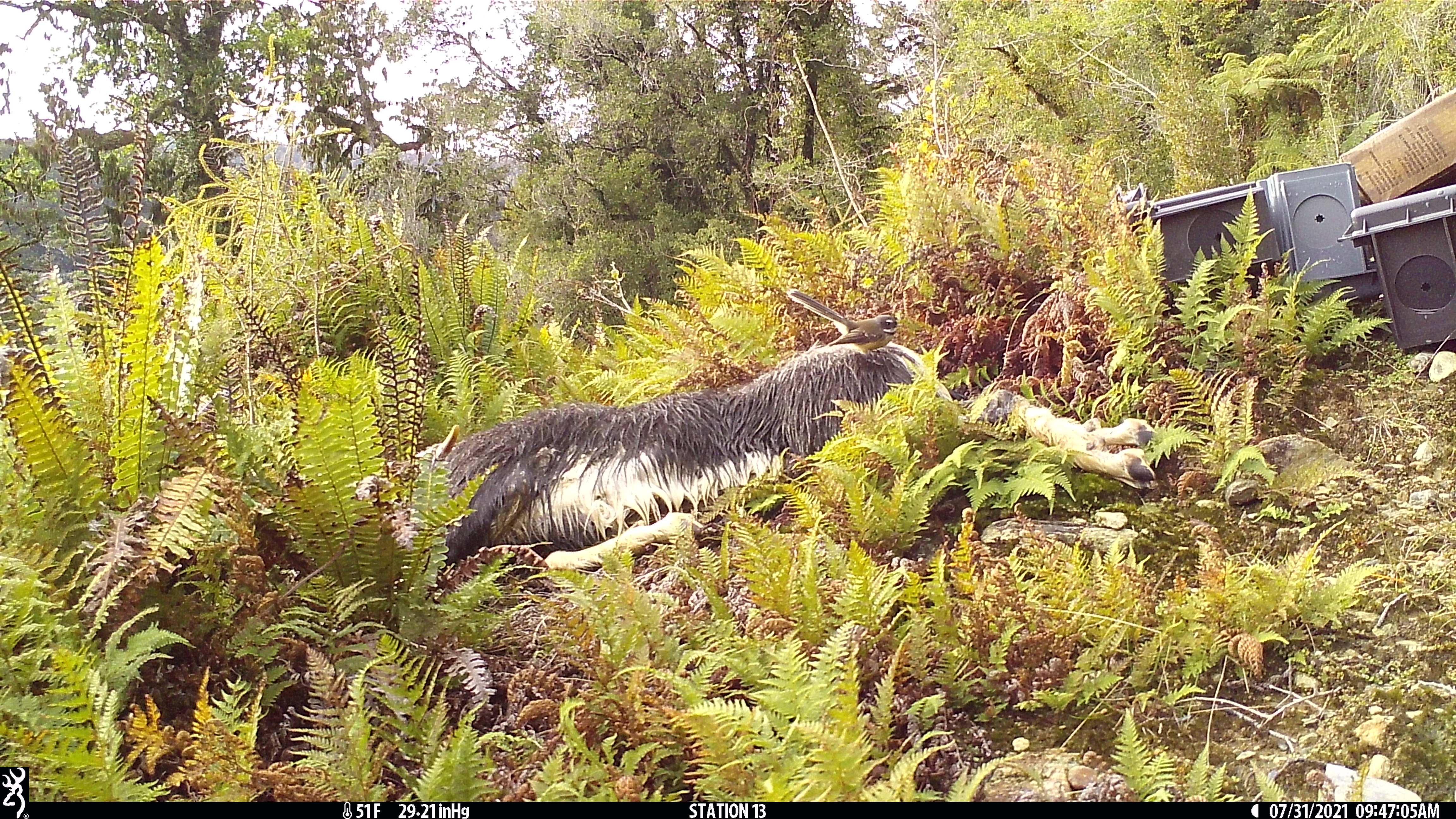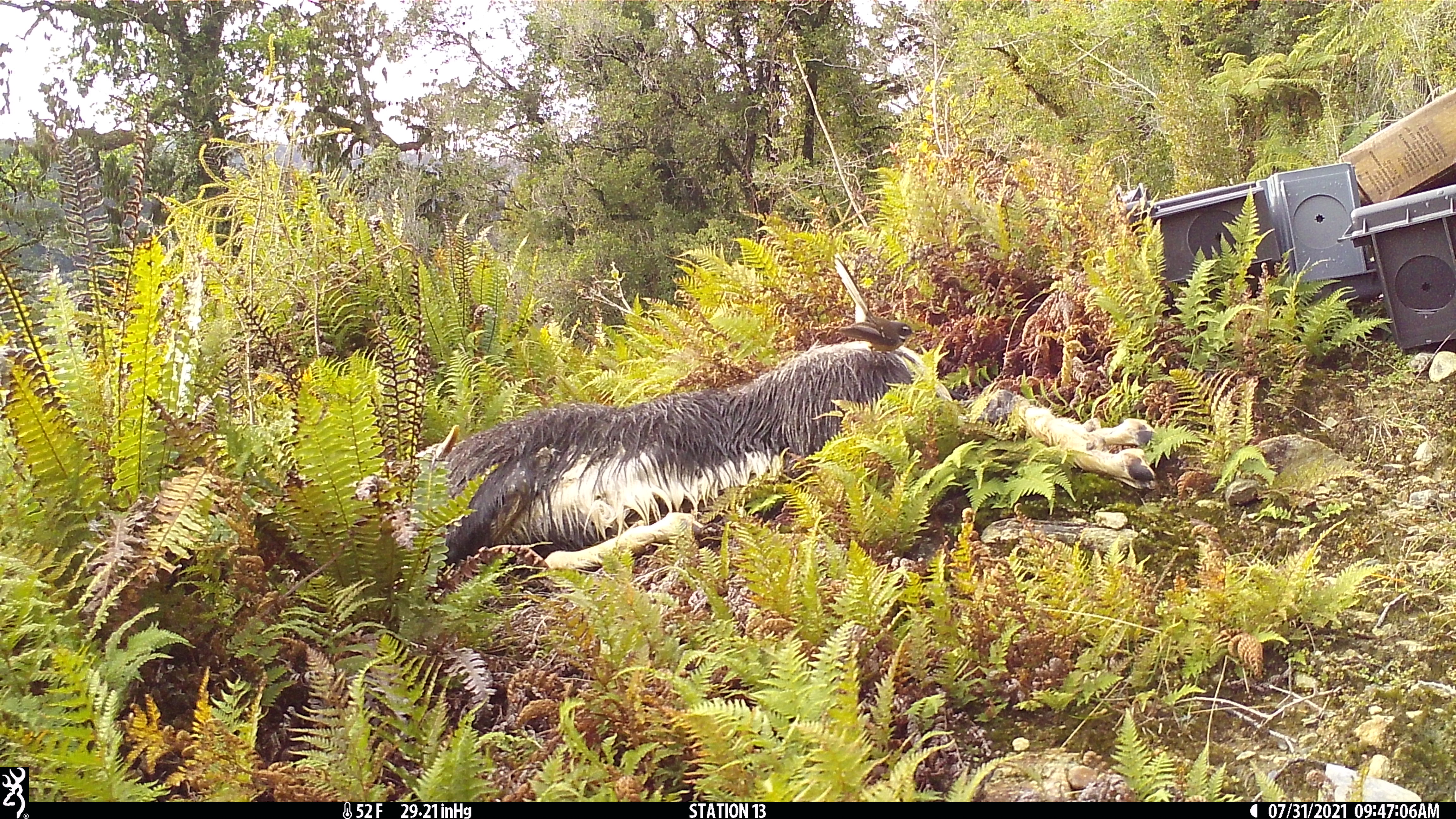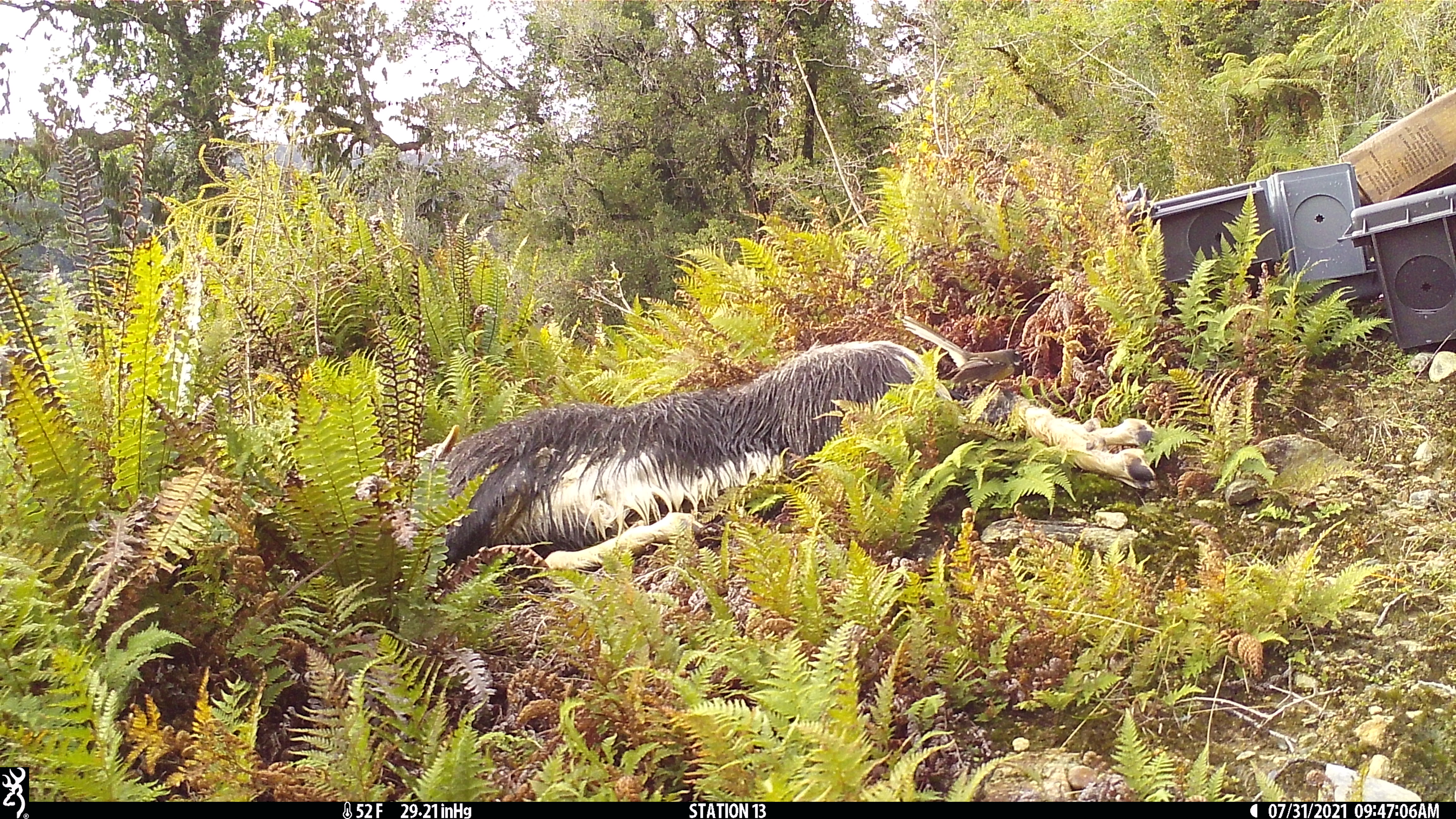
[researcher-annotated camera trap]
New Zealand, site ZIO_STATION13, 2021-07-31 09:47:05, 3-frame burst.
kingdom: Animalia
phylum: Chordata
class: Aves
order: Passeriformes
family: Rhipiduridae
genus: Rhipidura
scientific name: Rhipidura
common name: fantails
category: fantail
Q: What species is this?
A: Fantail (fantails) (Rhipidura).